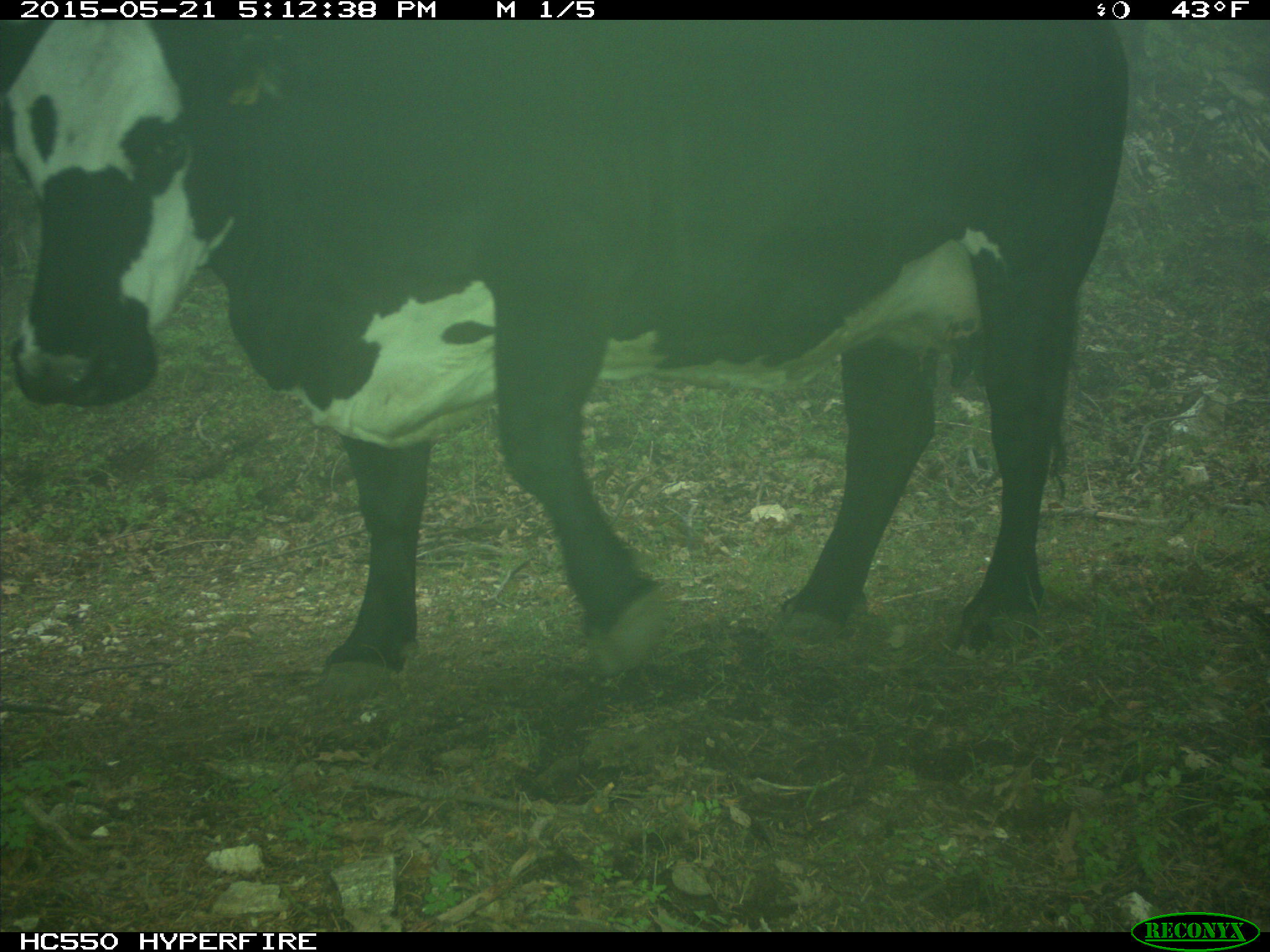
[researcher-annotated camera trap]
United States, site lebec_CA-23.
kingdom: Animalia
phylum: Chordata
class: Mammalia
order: Artiodactyla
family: Bovidae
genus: Bos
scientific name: Bos taurus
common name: domestic cow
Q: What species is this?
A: Bos taurus (domestic cow).